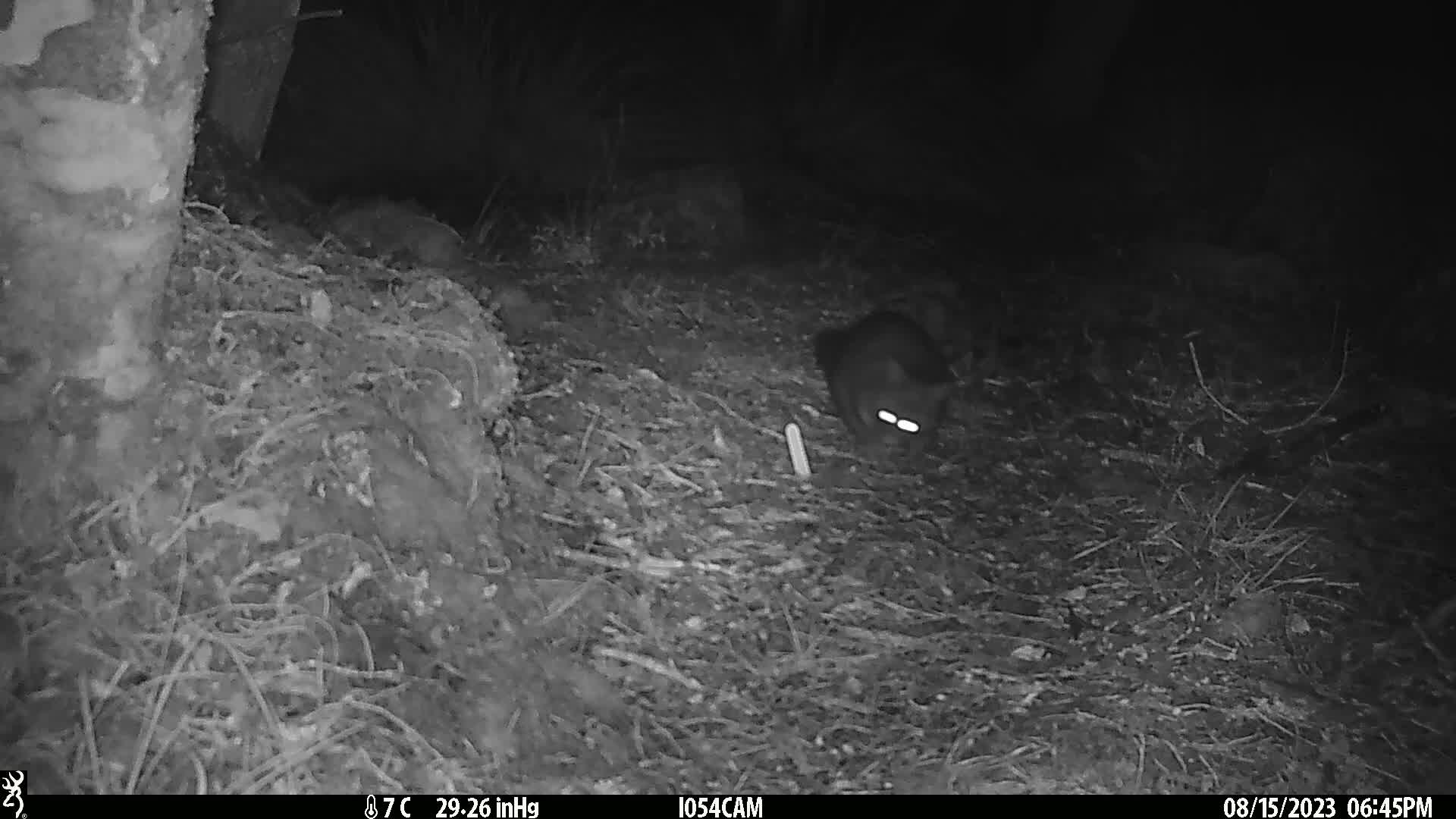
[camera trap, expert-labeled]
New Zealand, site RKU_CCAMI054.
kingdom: Animalia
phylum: Chordata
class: Mammalia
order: Diprotodontia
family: Phalangeridae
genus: Trichosurus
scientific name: Trichosurus vulpecula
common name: common brushtail possum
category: possum